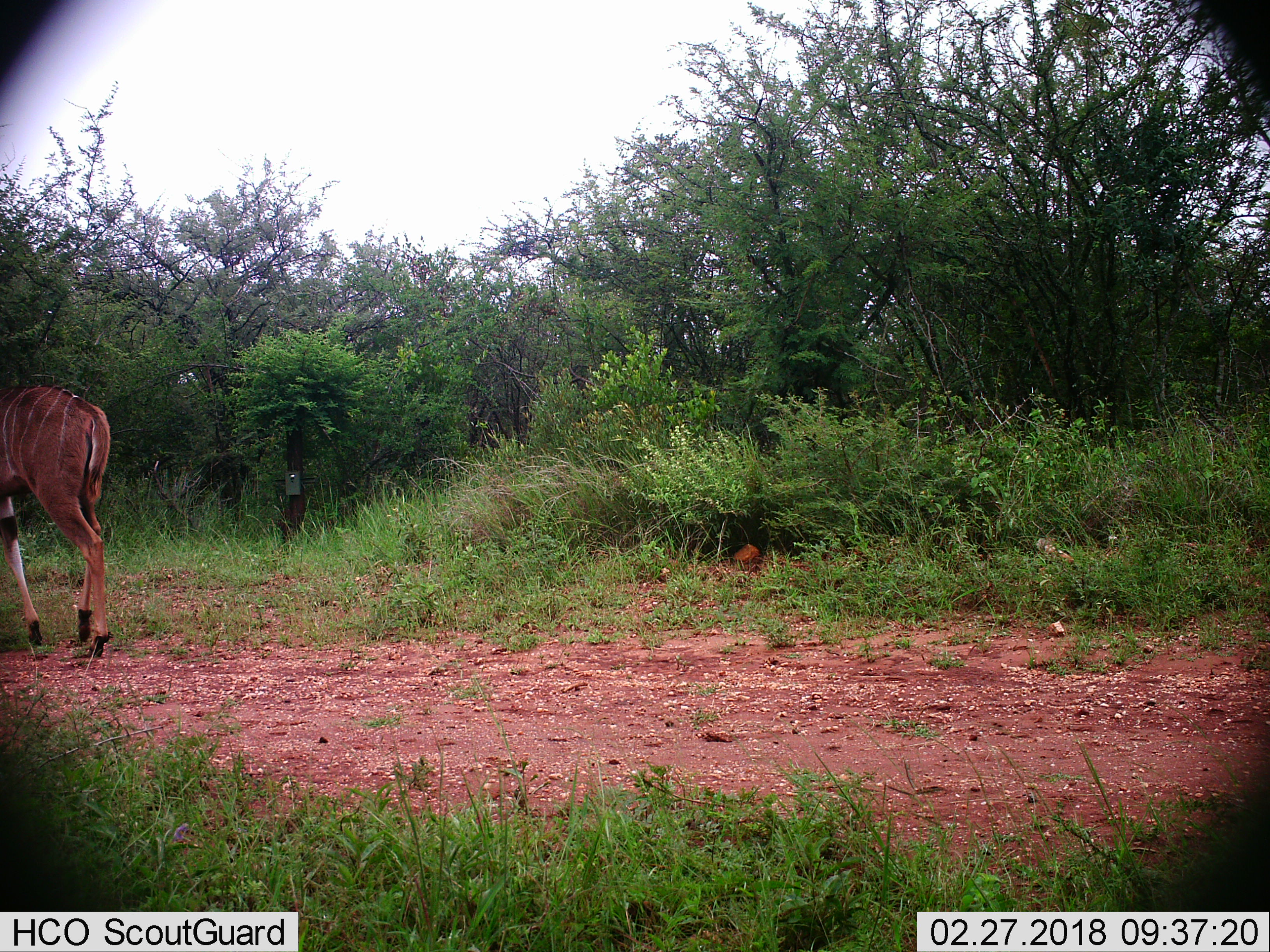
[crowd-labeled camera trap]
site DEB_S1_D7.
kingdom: Animalia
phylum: Chordata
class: Mammalia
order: Artiodactyla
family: Bovidae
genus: Tragelaphus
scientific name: Tragelaphus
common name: kudu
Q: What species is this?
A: Kudu (Tragelaphus).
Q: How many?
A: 1.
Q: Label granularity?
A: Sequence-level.